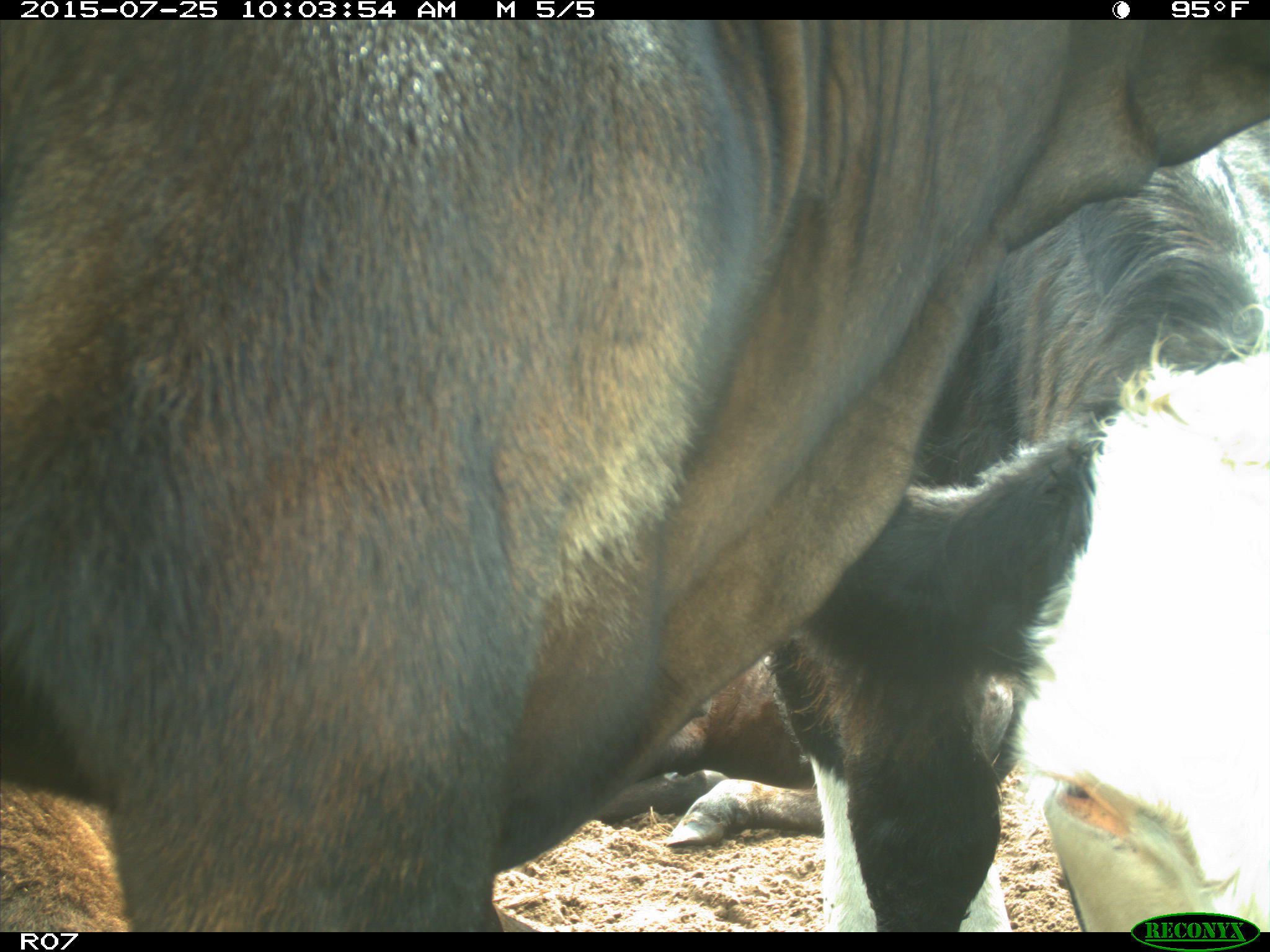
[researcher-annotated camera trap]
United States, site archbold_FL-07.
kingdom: Animalia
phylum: Chordata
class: Mammalia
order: Artiodactyla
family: Bovidae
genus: Bos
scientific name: Bos taurus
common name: domestic cow